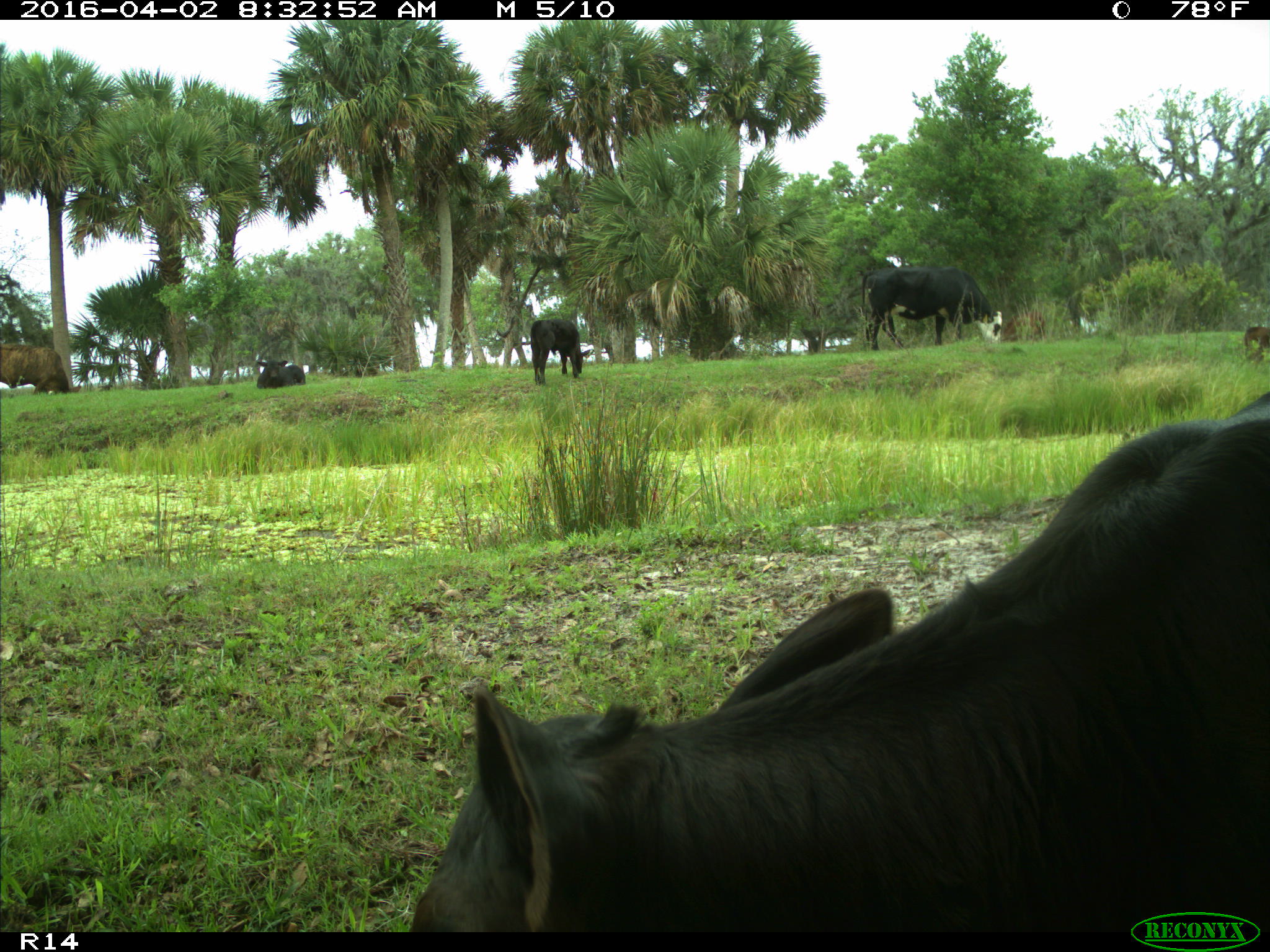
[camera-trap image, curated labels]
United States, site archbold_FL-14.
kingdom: Animalia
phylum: Chordata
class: Mammalia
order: Artiodactyla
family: Bovidae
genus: Bos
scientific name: Bos taurus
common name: domestic cow